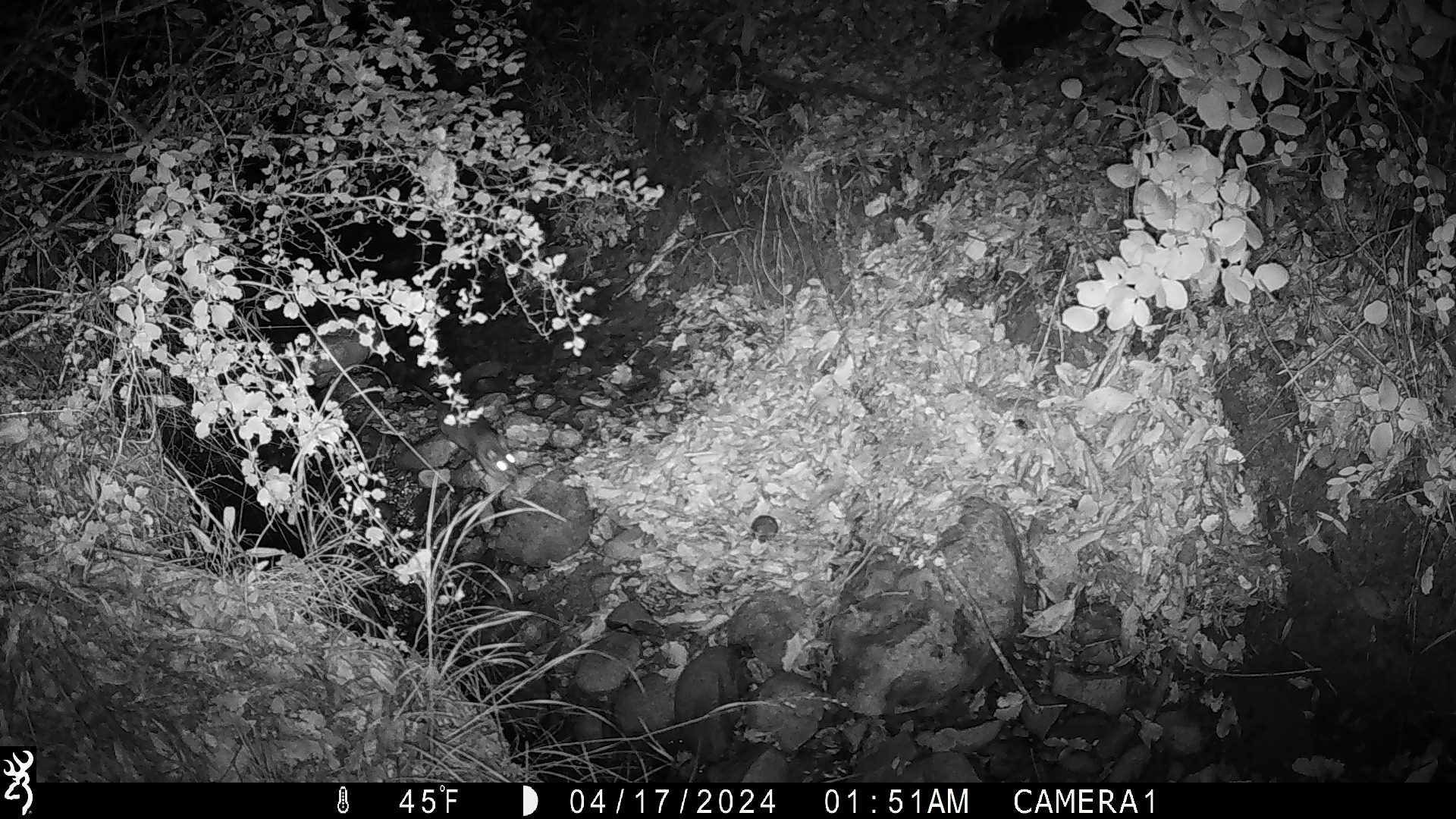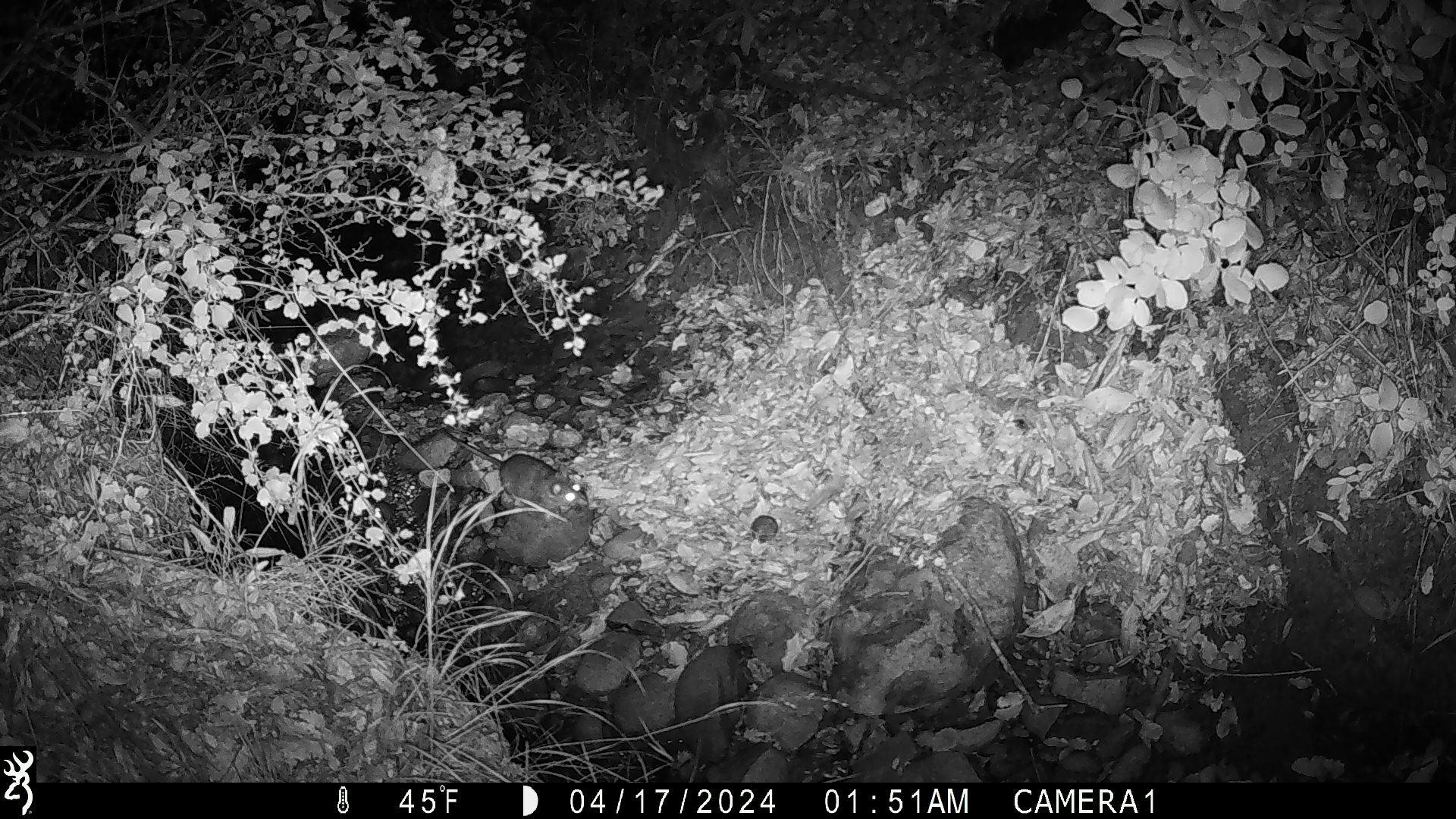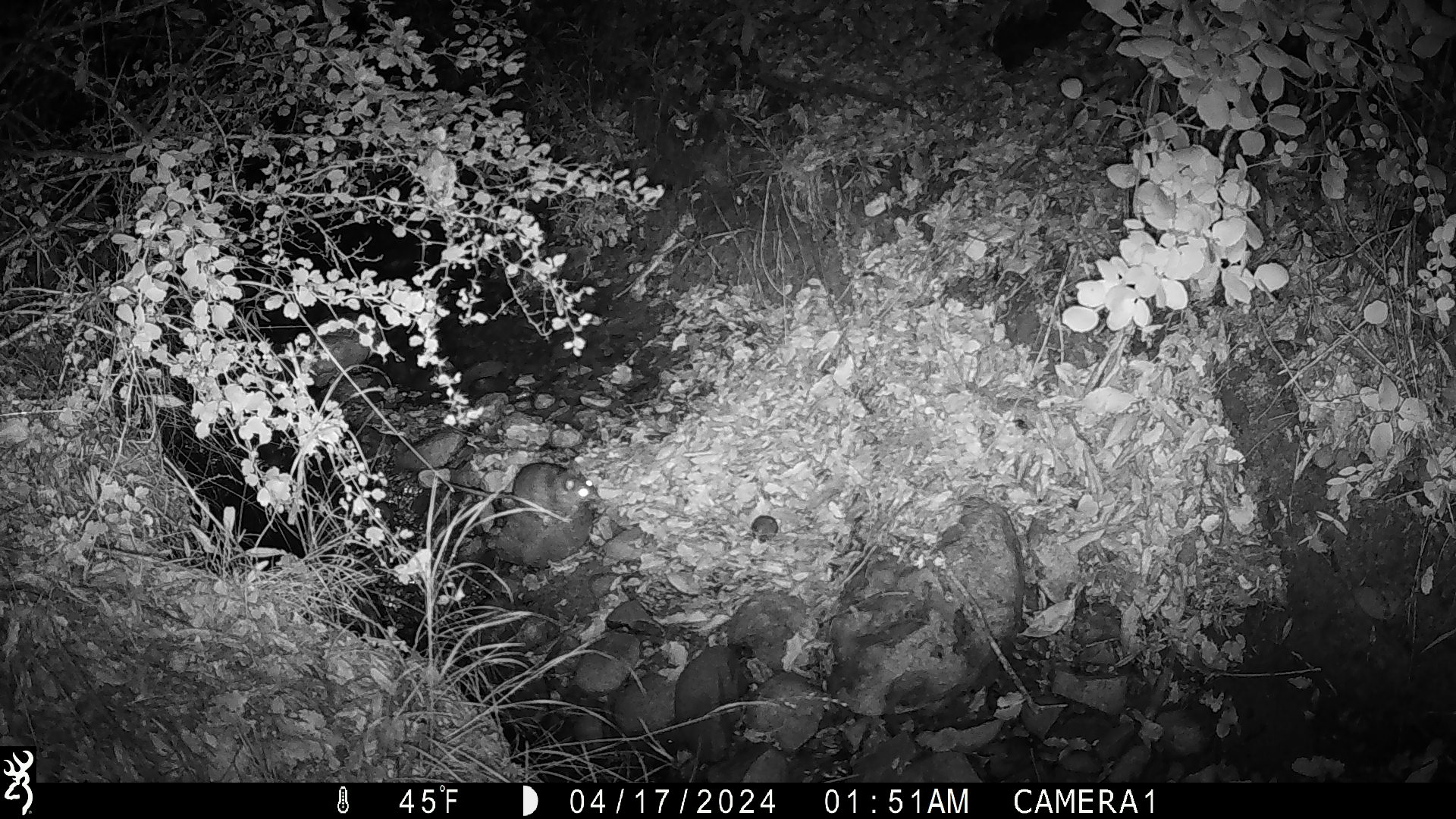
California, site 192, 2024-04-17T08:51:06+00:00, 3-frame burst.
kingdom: Animalia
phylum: Chordata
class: Mammalia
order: Rodentia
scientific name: Rodentia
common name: mouse or rat